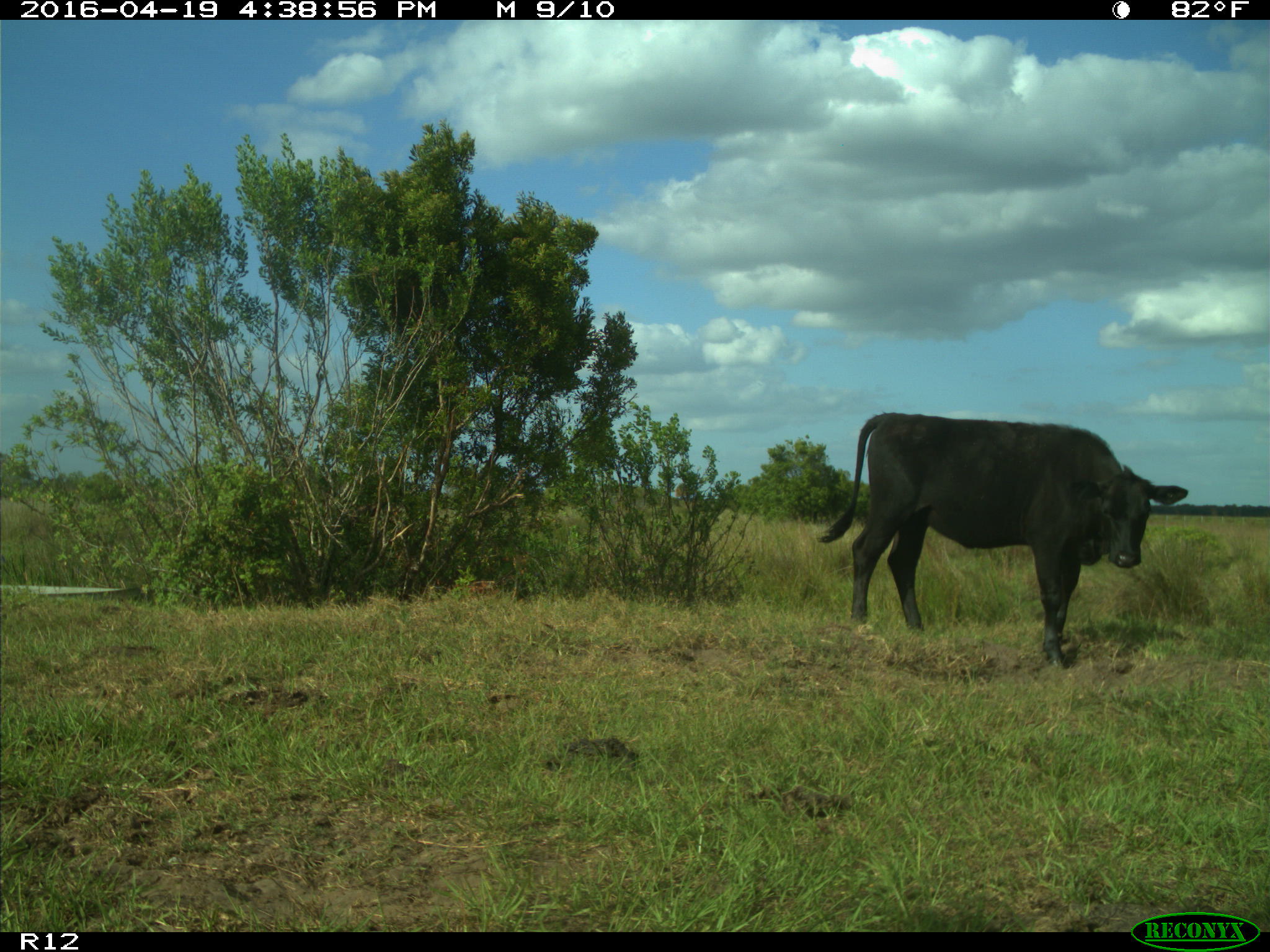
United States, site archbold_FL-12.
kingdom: Animalia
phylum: Chordata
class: Mammalia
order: Artiodactyla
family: Bovidae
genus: Bos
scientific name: Bos taurus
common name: domestic cow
Bos taurus (domestic cow).